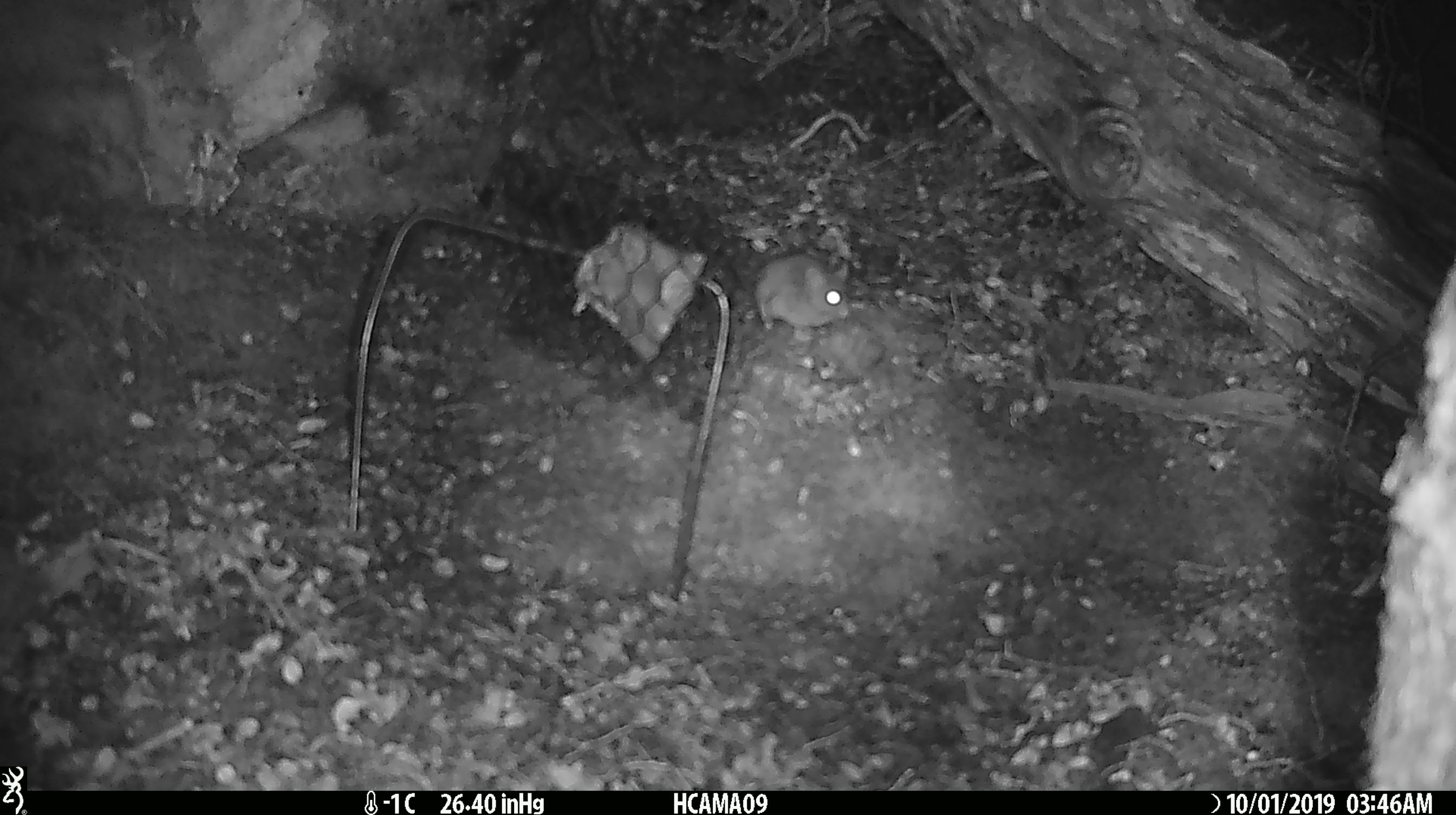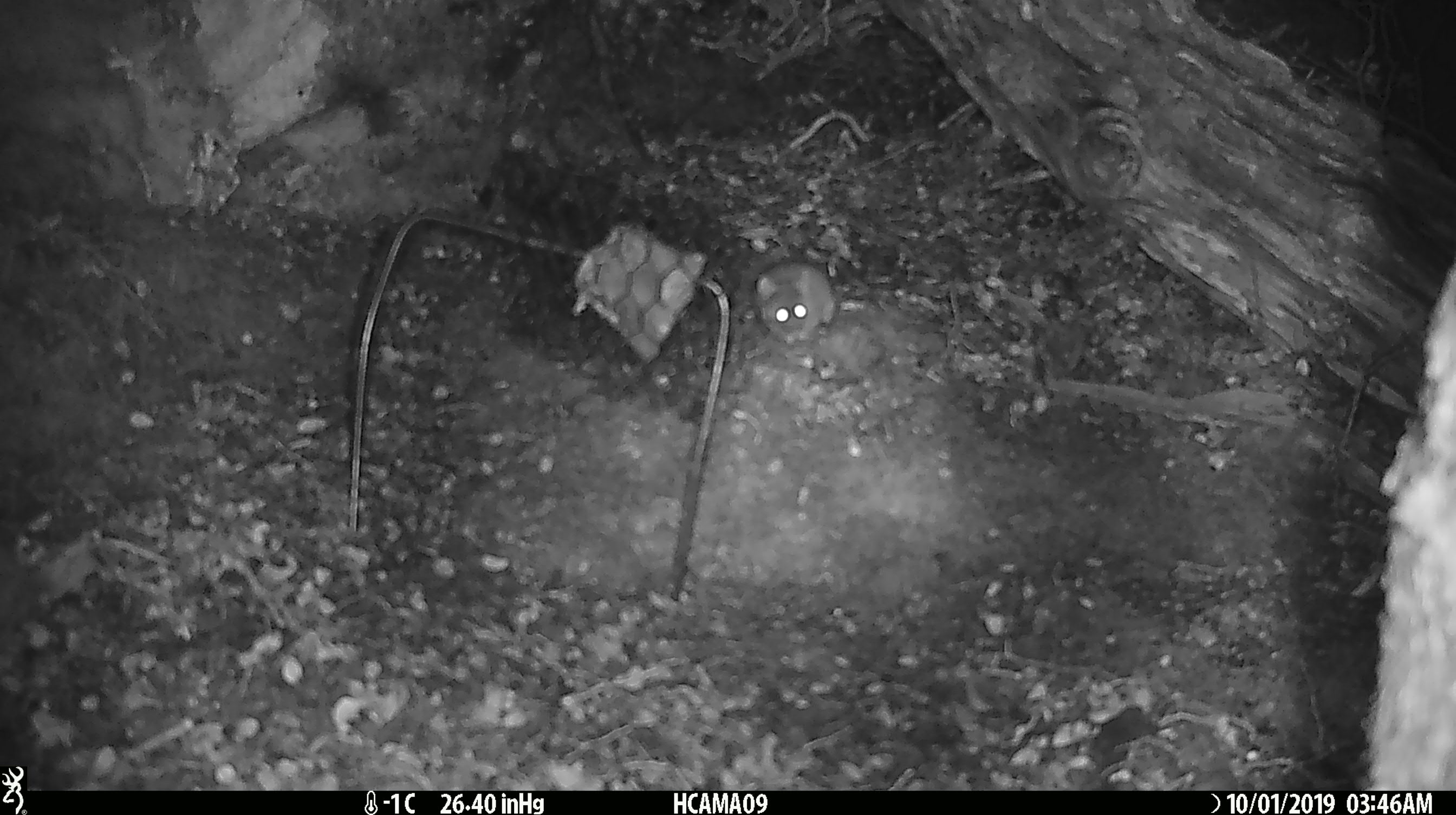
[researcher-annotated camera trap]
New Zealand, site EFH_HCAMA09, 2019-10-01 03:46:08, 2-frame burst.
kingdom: Animalia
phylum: Chordata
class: Mammalia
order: Rodentia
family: Muridae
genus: Mus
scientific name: Mus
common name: mouse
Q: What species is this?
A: Mouse (Mus).